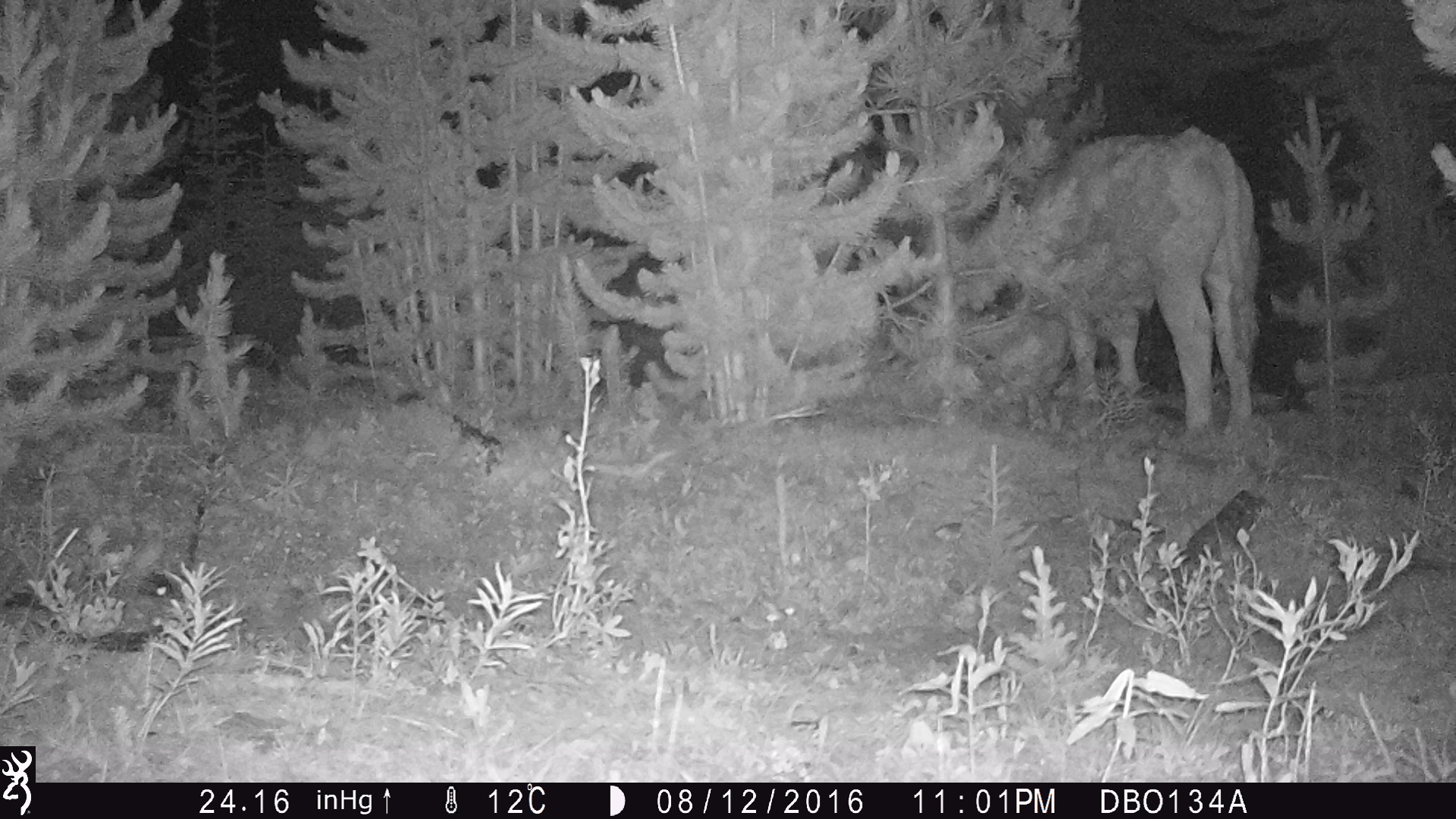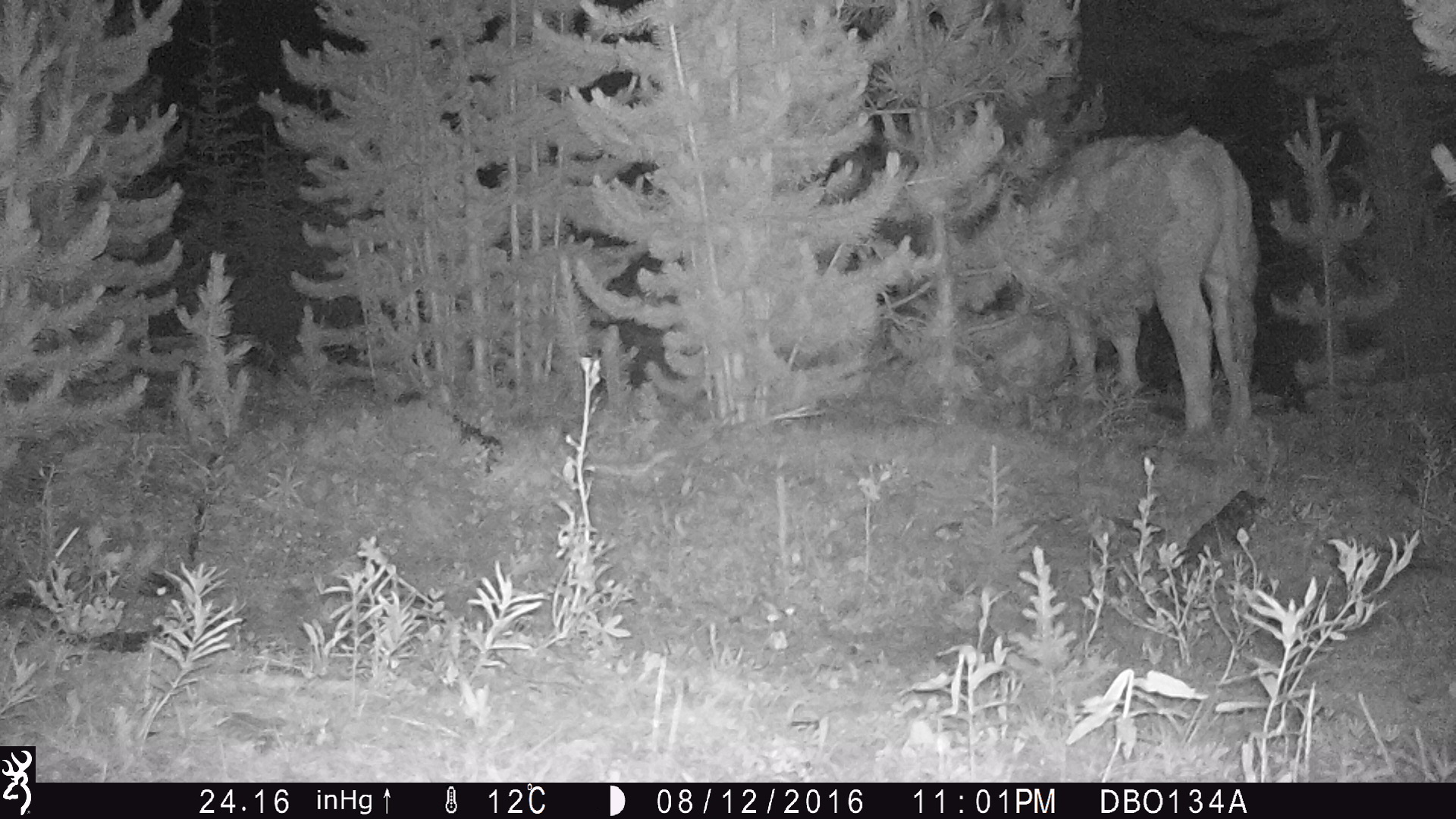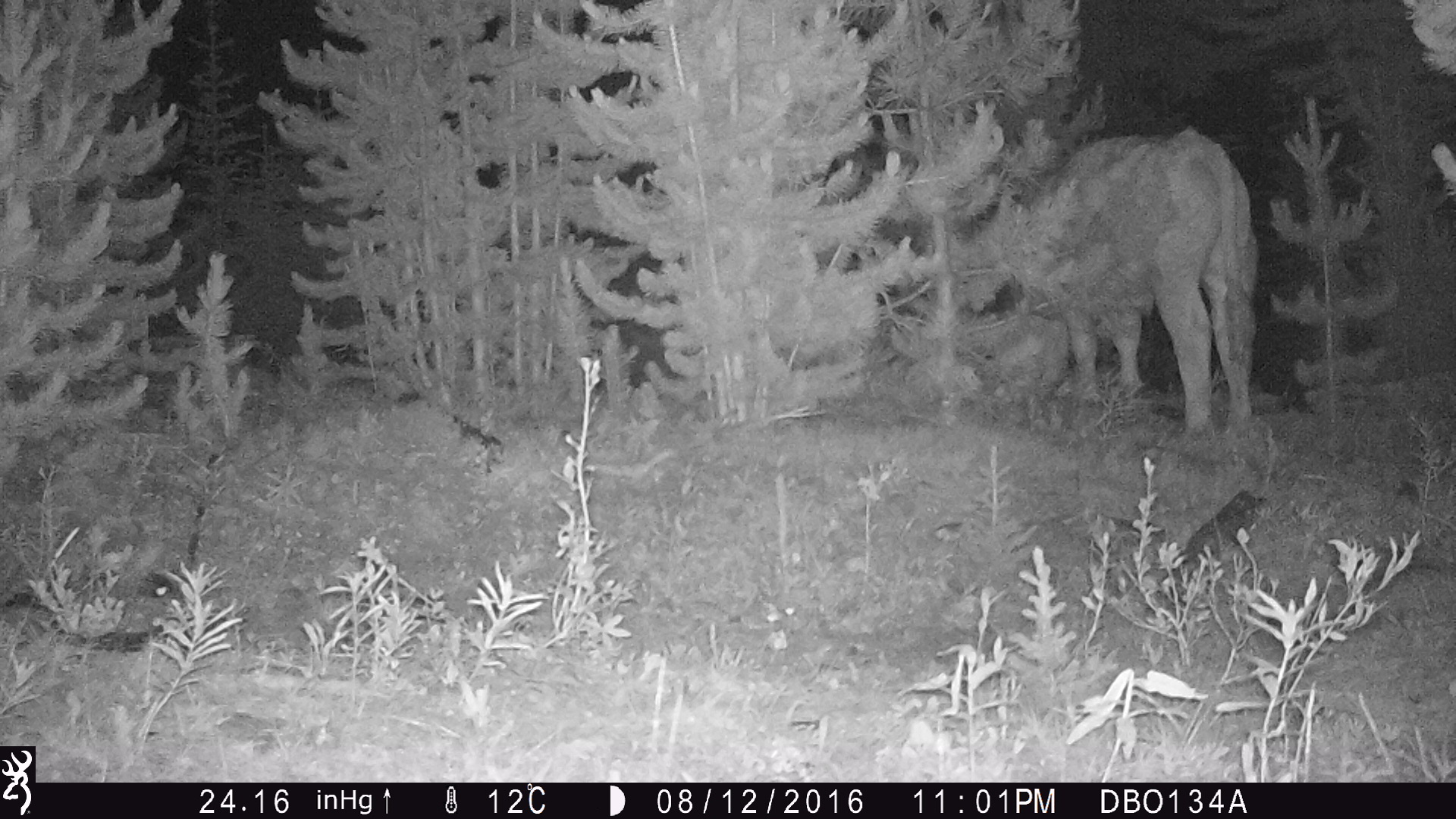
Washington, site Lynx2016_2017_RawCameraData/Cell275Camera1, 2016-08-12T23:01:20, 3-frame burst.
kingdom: Animalia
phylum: Chordata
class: Mammalia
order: Artiodactyla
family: Bovidae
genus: Bos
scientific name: Bos taurus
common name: domestic cattle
Domestic cattle (Bos taurus). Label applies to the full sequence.